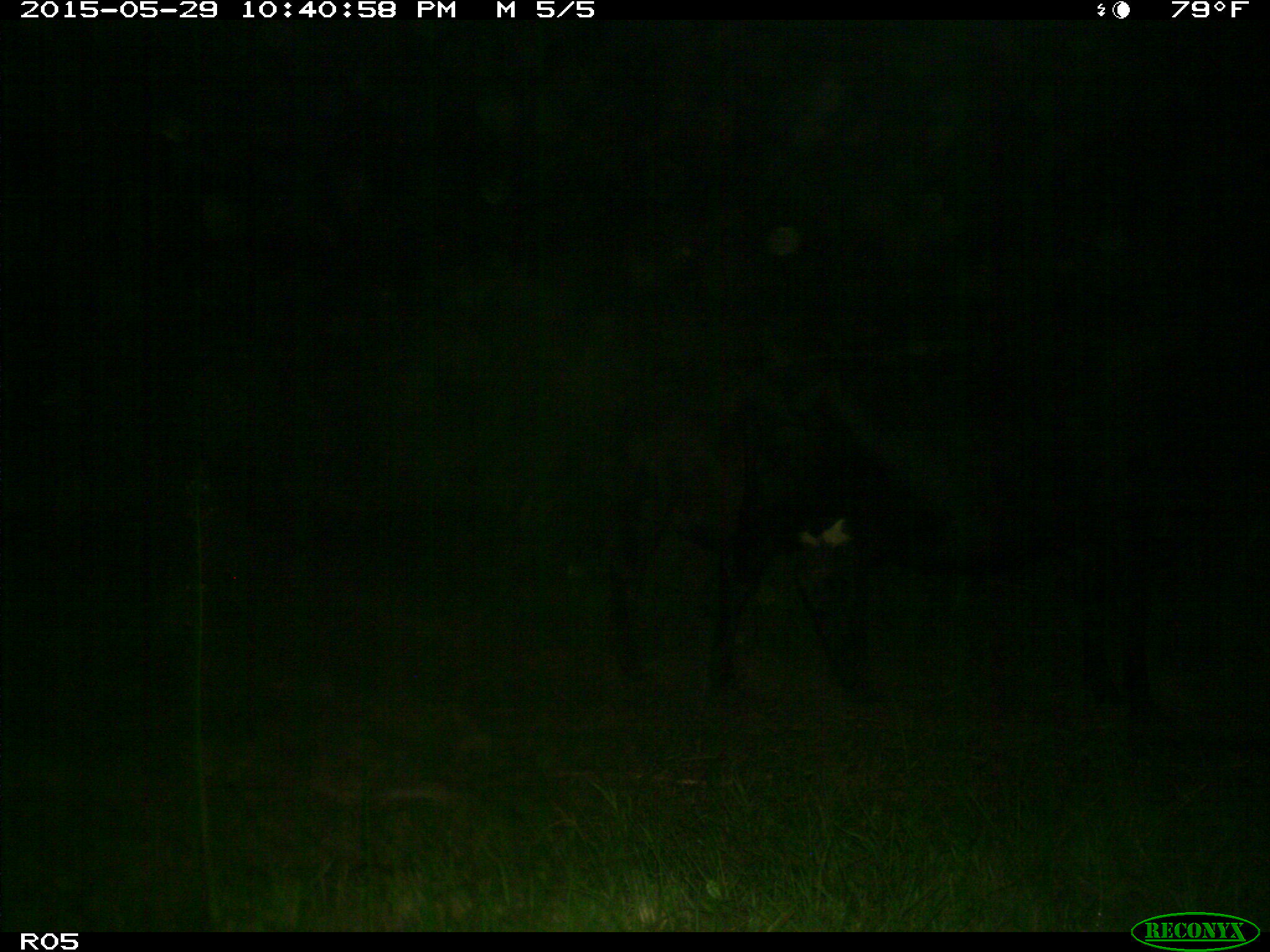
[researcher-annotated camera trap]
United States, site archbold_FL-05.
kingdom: Animalia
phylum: Chordata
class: Mammalia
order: Artiodactyla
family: Bovidae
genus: Bos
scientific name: Bos taurus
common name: domestic cow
Bos taurus (domestic cow).